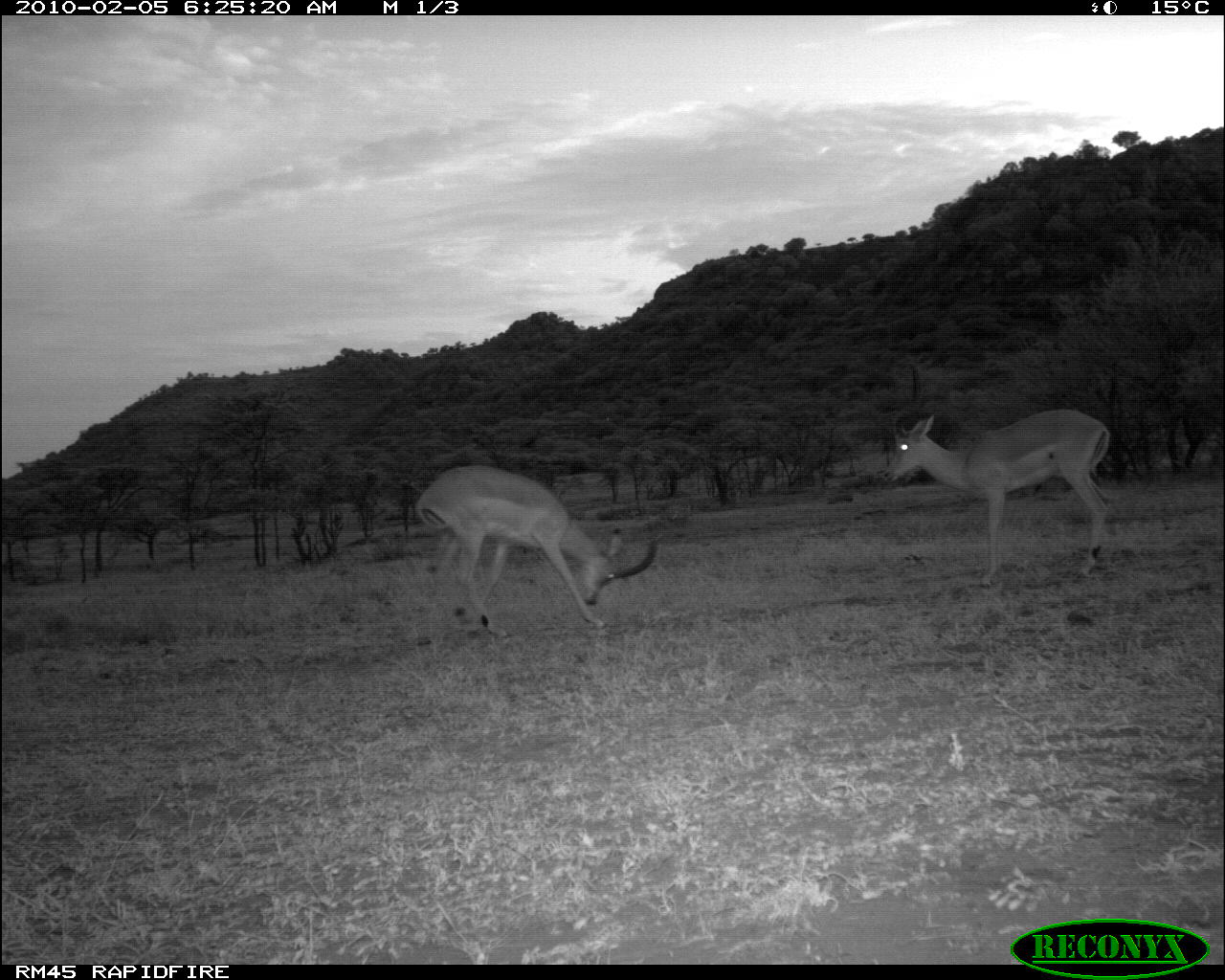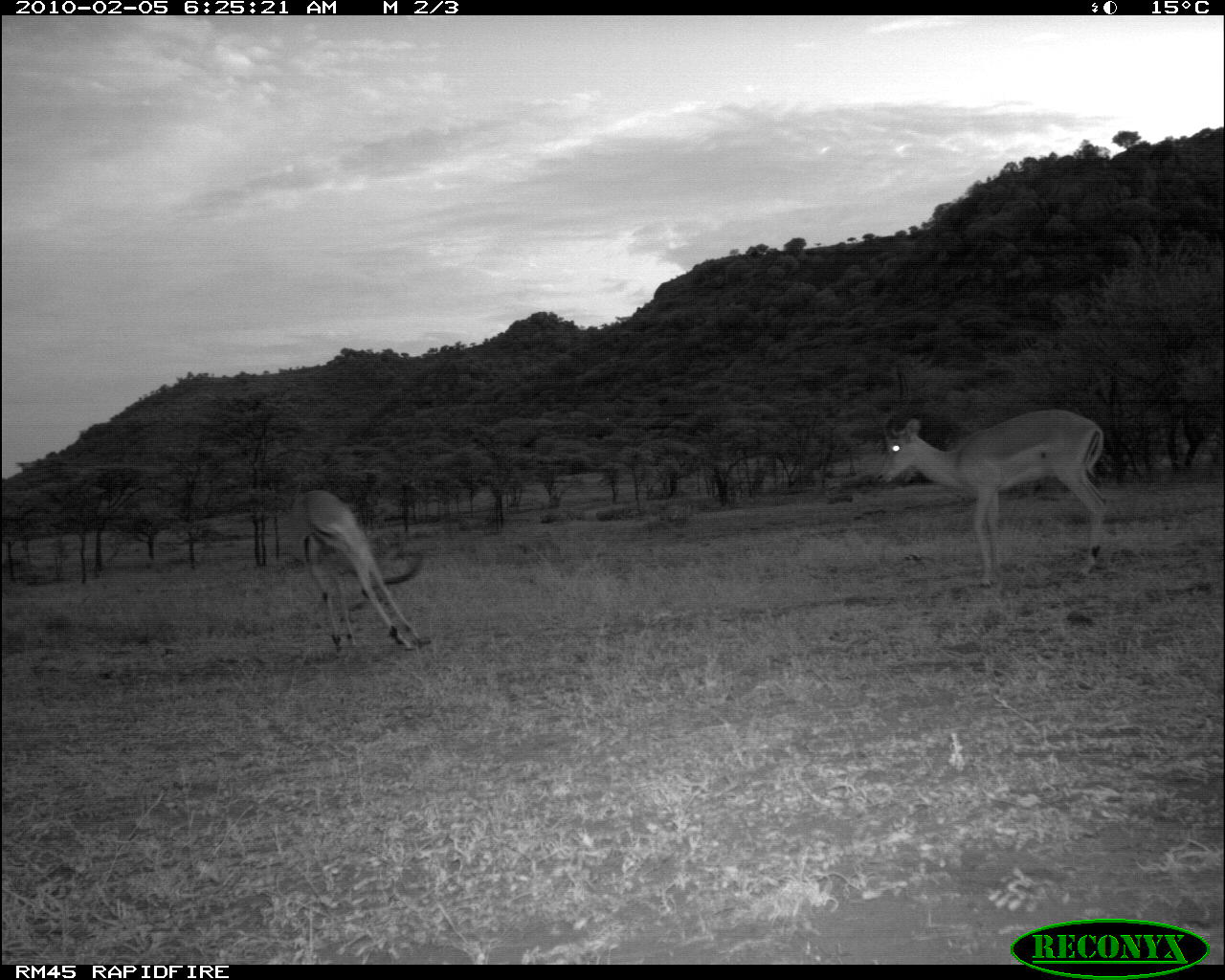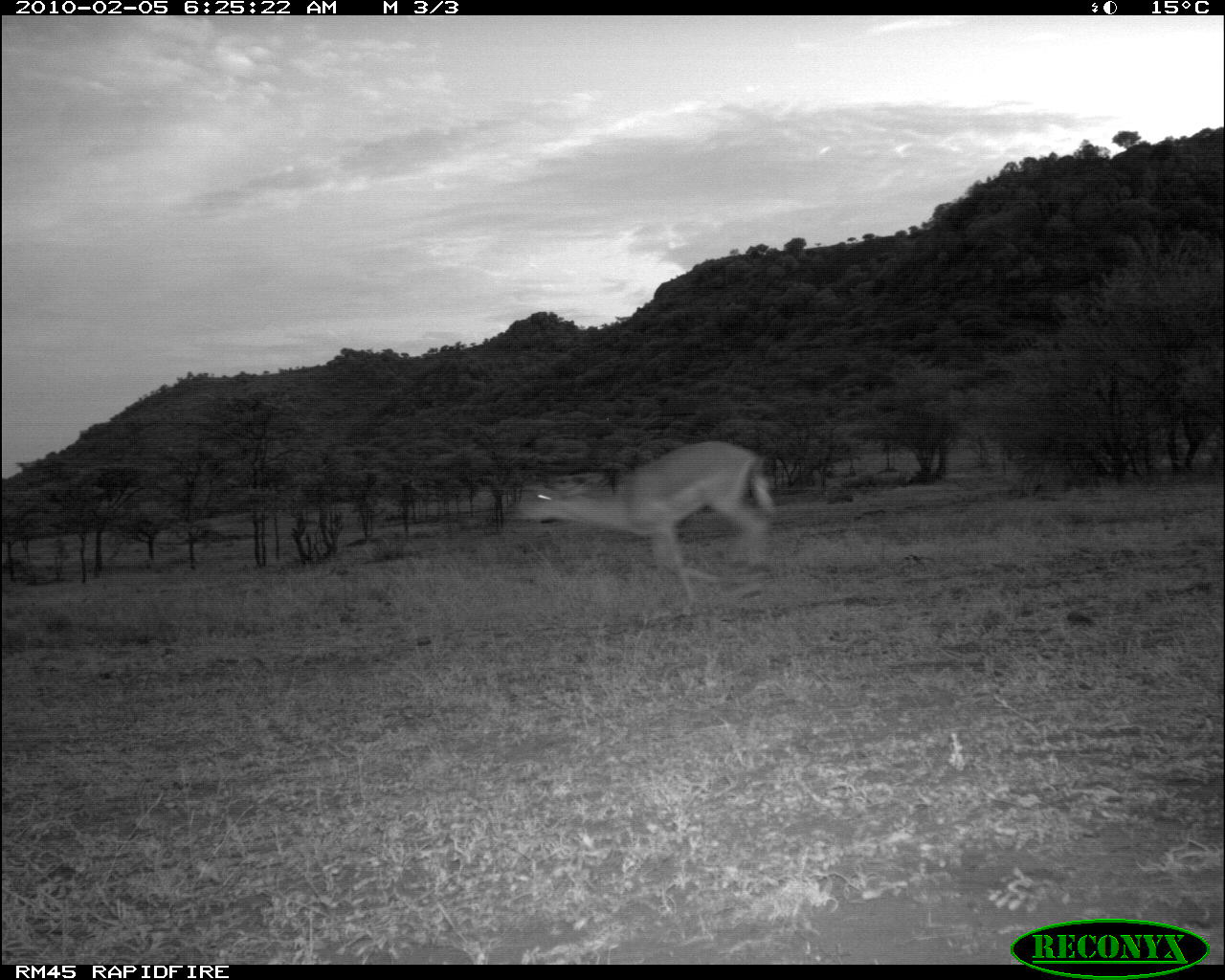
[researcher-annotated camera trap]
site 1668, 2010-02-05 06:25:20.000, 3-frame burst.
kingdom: Animalia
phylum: Chordata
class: Mammalia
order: Artiodactyla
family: Bovidae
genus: Aepyceros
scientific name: Aepyceros melampus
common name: impala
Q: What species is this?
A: Aepyceros melampus (impala).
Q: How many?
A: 2.